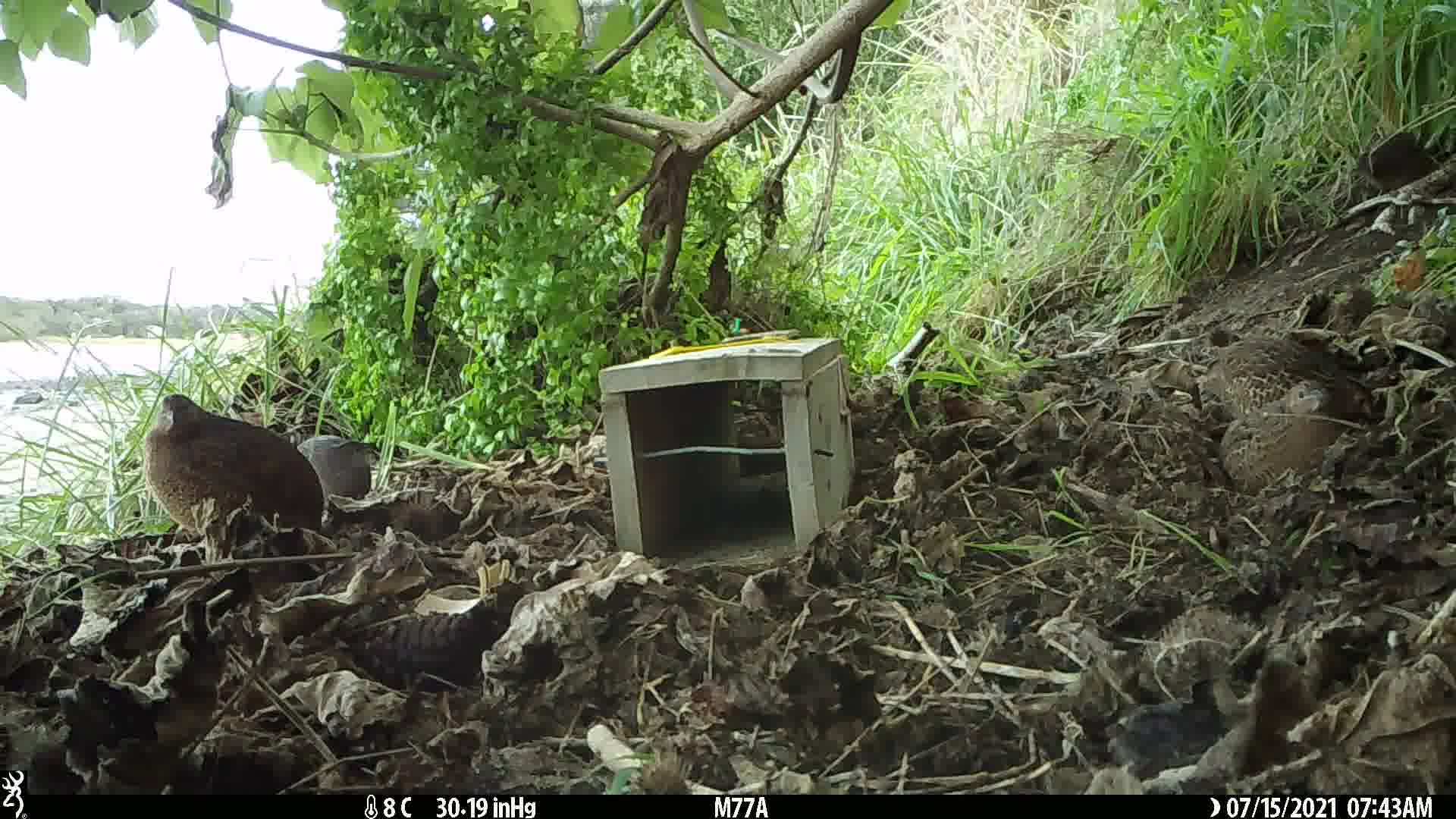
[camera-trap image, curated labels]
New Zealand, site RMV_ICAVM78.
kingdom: Animalia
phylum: Chordata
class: Aves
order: Galliformes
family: Phasianidae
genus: Synoicus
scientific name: Synoicus ypsilophorus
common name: brown quail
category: quail brown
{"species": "quail brown (brown quail) (Synoicus ypsilophorus)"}